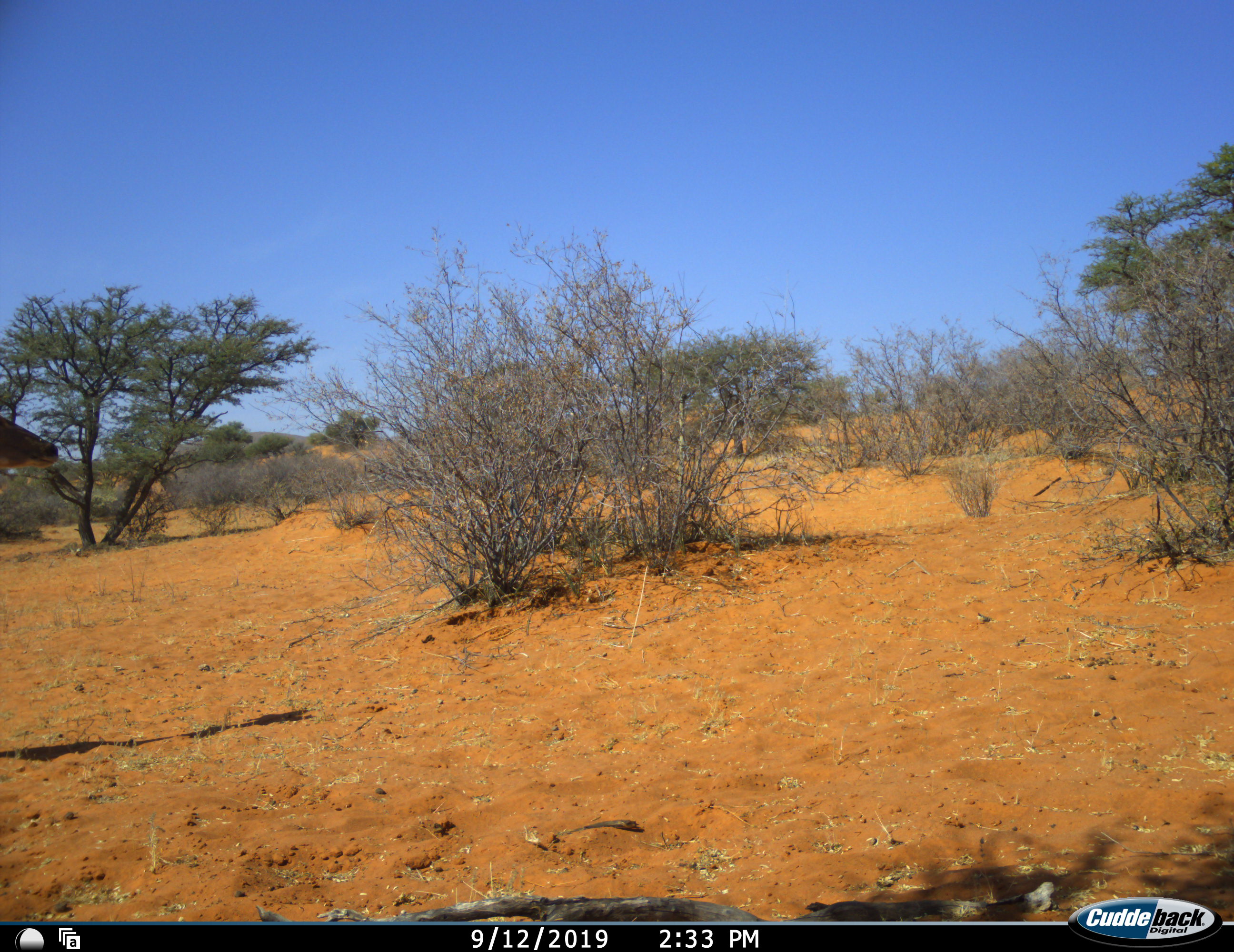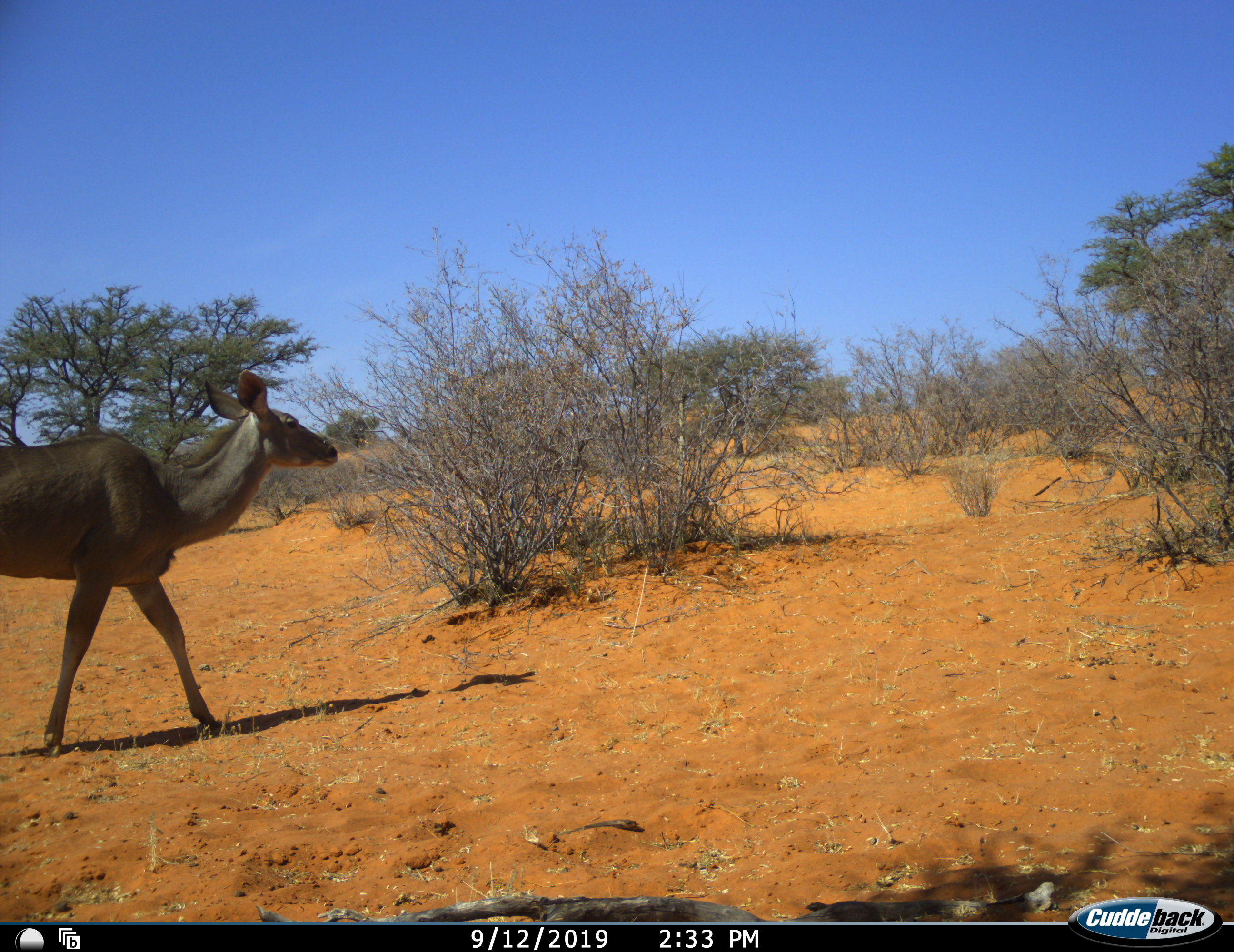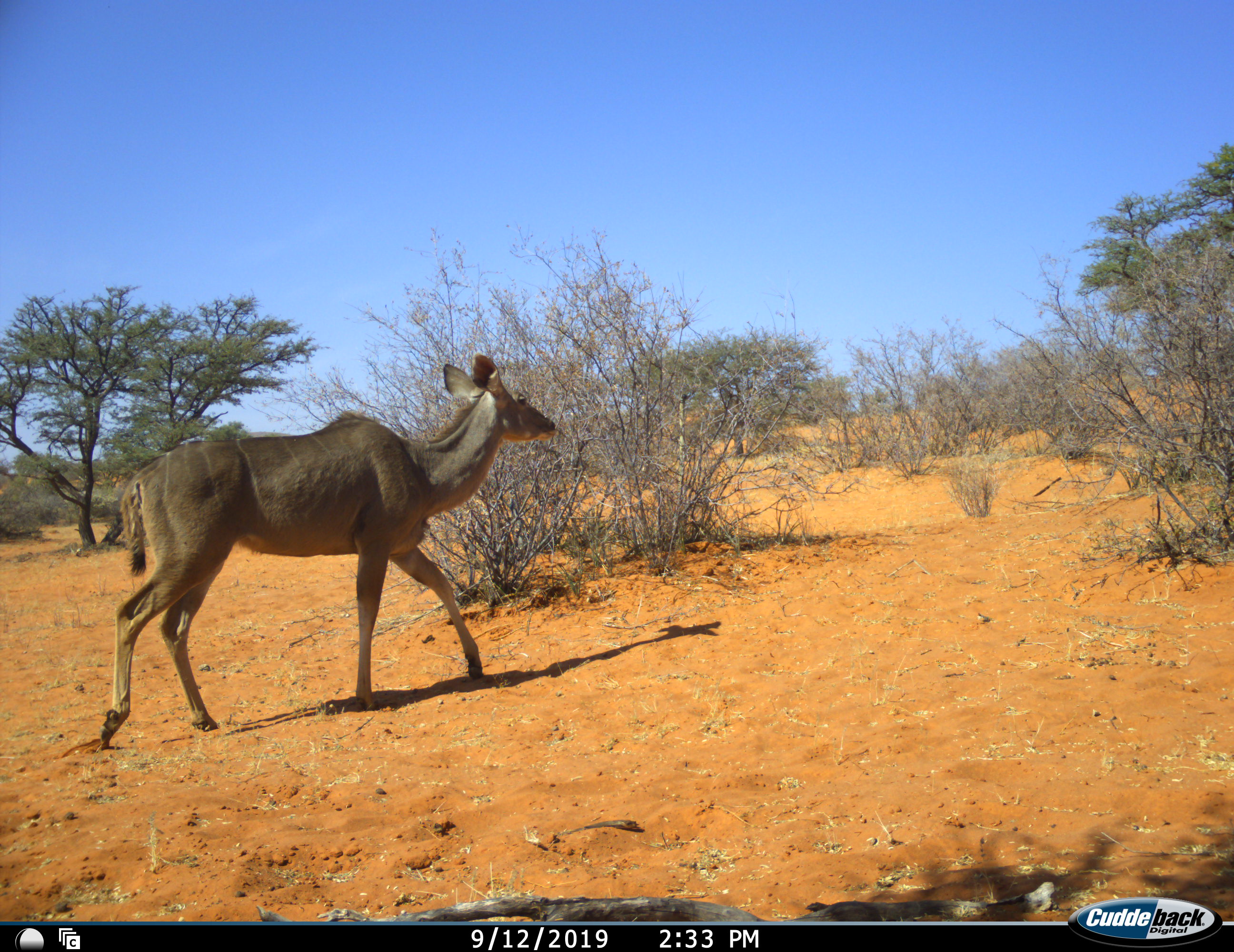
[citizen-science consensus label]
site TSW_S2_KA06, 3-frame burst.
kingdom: Animalia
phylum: Chordata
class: Mammalia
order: Artiodactyla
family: Bovidae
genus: Tragelaphus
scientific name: Tragelaphus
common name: kudu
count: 1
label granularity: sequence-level